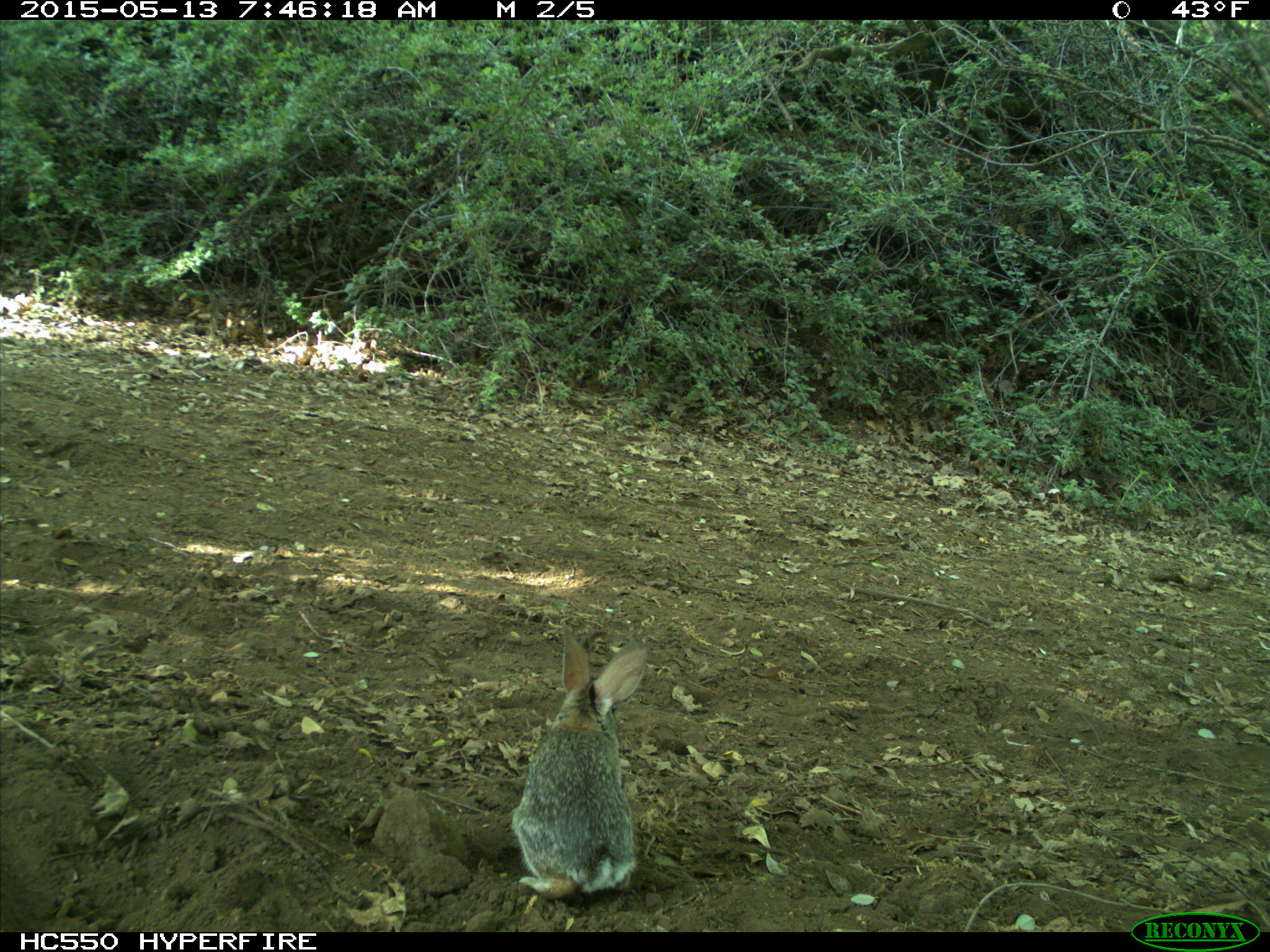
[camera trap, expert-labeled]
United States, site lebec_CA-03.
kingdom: Animalia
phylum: Chordata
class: Mammalia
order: Lagomorpha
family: Leporidae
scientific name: Leporidae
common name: rabbits and hares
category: unidentified rabbit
Unidentified rabbit (rabbits and hares) (Leporidae).